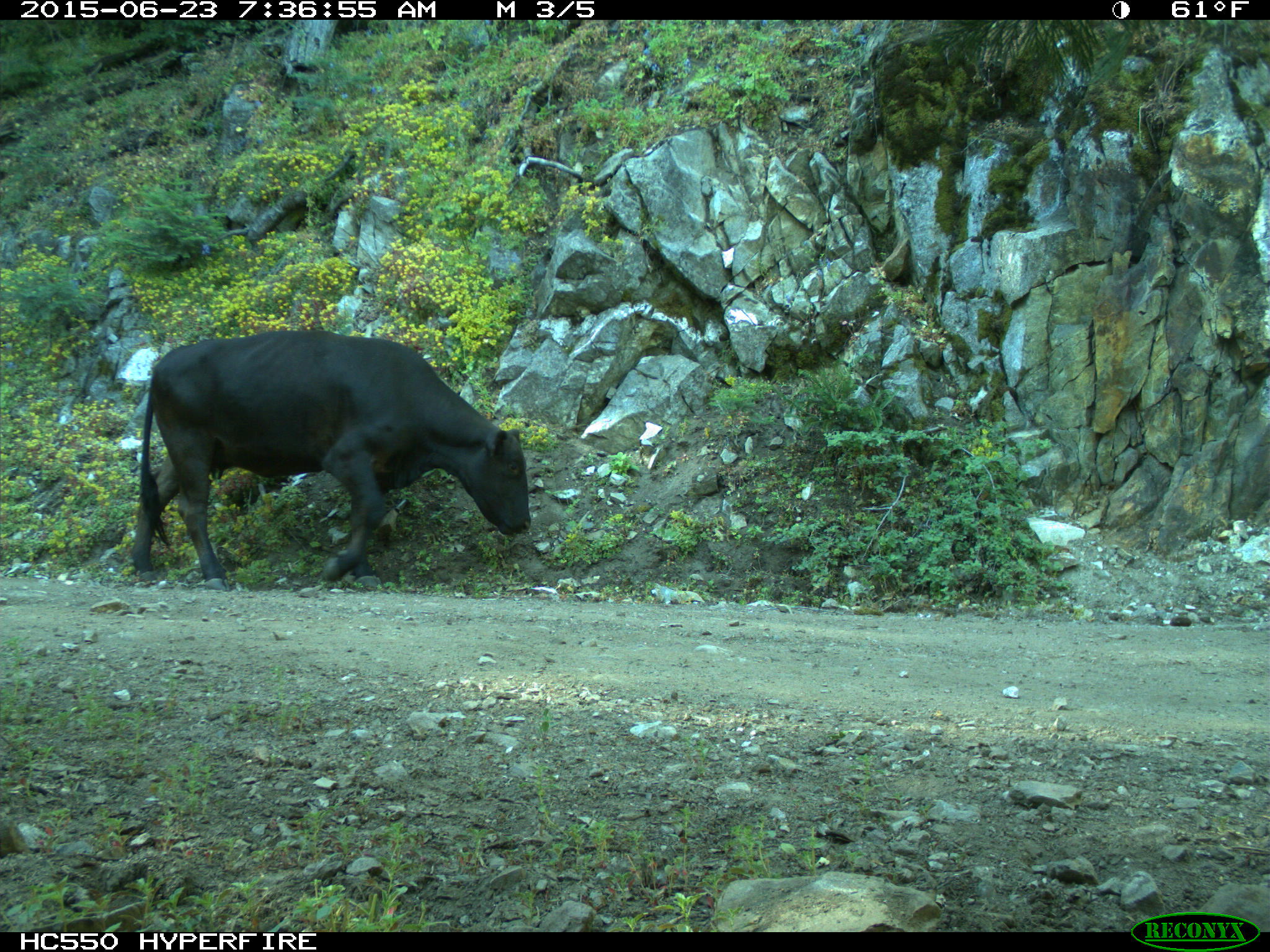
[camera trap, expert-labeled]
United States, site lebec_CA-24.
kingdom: Animalia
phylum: Chordata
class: Mammalia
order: Artiodactyla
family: Bovidae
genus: Bos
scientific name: Bos taurus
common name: domestic cow